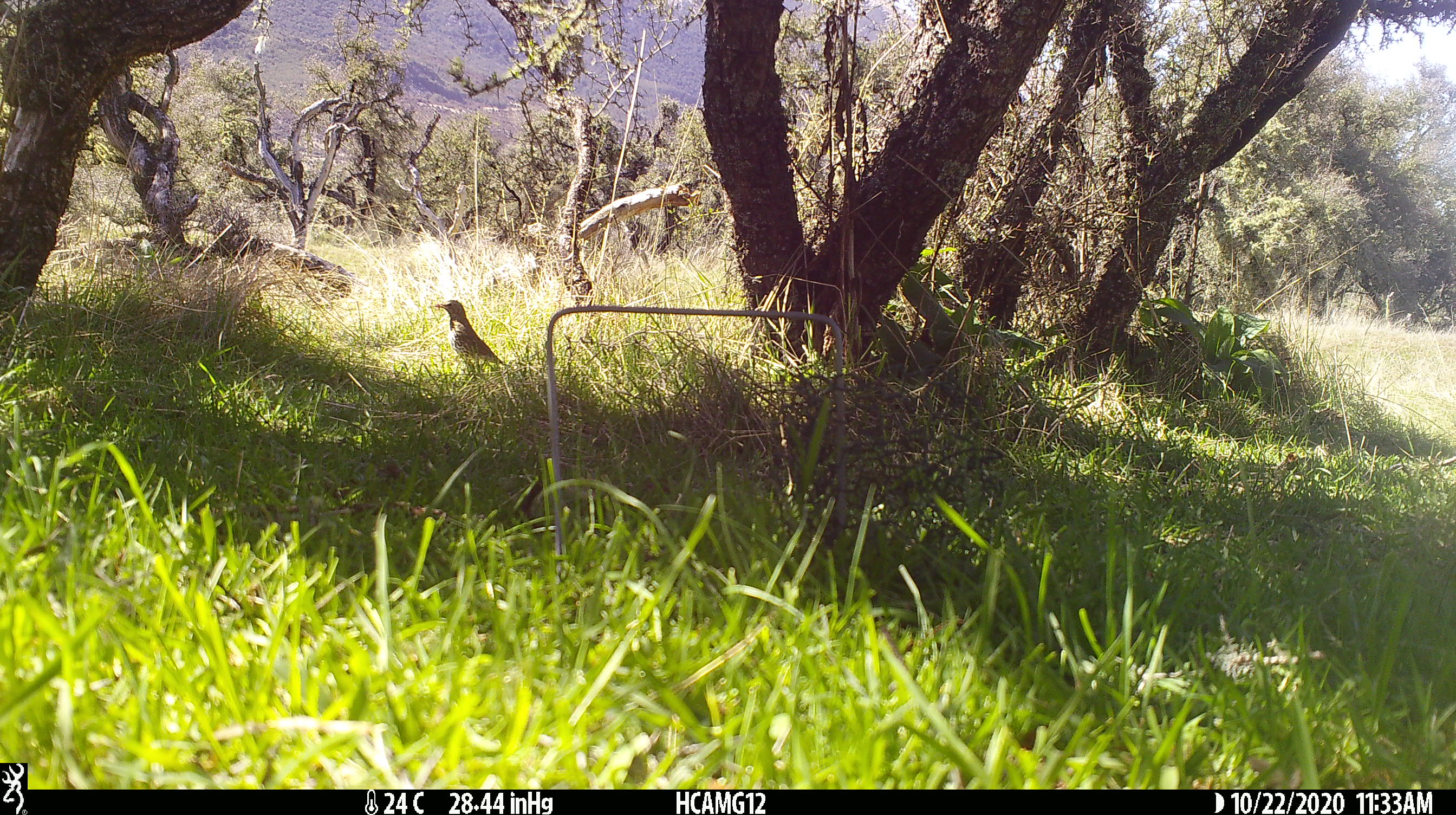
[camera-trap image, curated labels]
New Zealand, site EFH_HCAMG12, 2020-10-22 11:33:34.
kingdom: Animalia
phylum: Chordata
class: Aves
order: Passeriformes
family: Turdidae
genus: Turdus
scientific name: Turdus philomelos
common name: song thrush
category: thrush